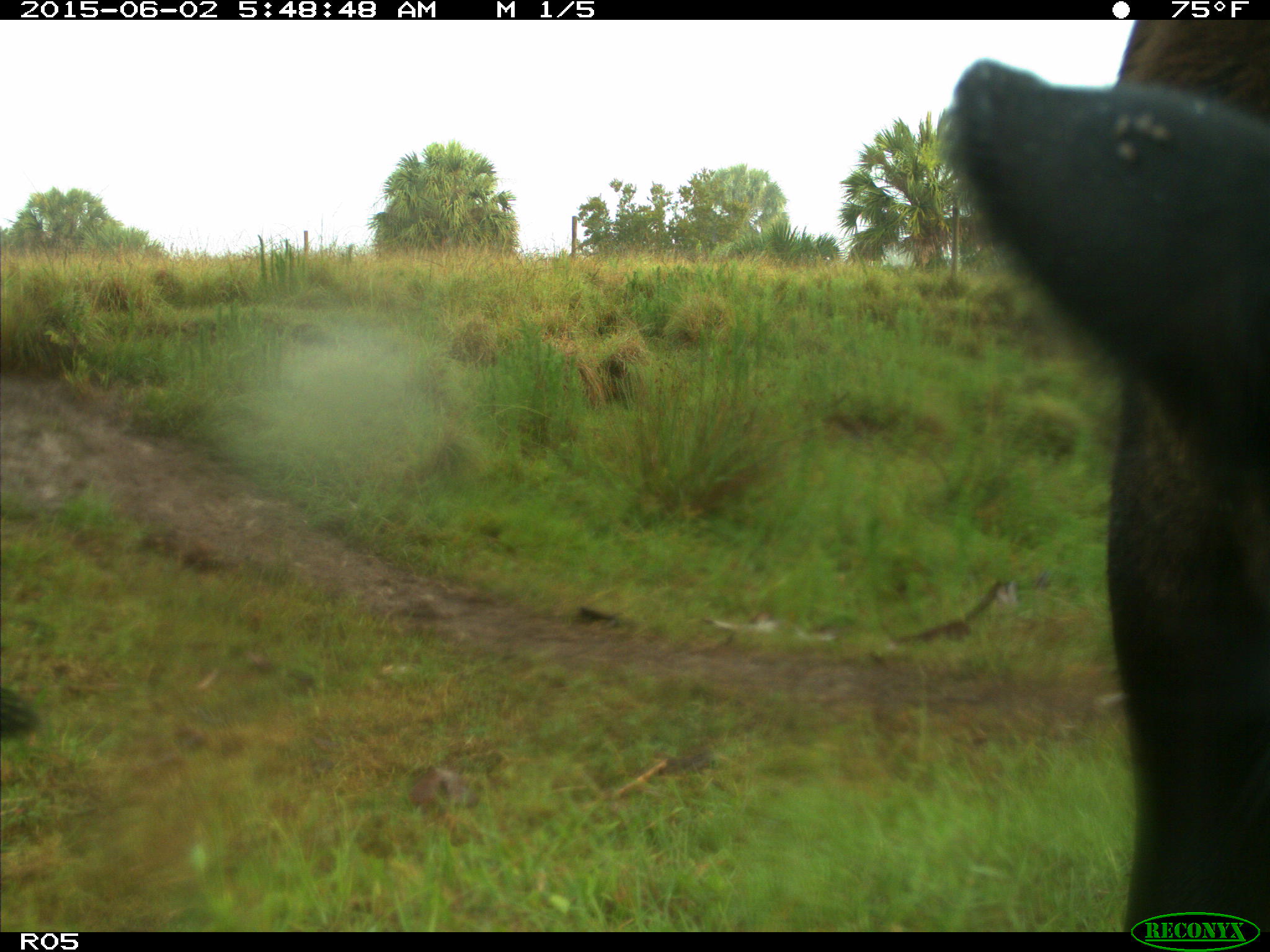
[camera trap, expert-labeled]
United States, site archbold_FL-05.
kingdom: Animalia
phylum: Chordata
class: Mammalia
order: Artiodactyla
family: Bovidae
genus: Bos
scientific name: Bos taurus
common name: domestic cow